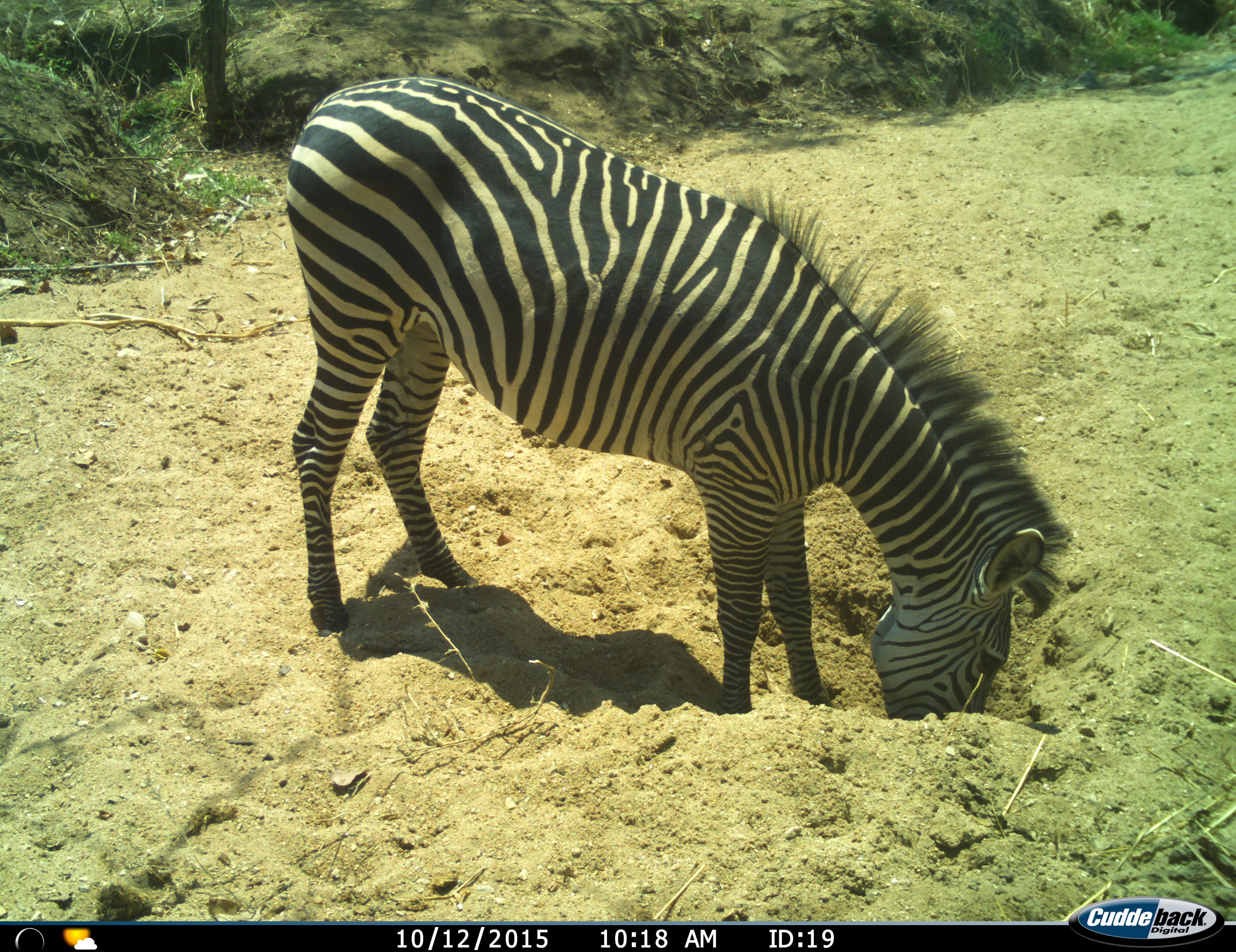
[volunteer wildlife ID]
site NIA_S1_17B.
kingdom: Animalia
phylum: Chordata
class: Mammalia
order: Perissodactyla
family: Equidae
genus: Equus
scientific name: Equus quagga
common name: plains zebra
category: zebraplains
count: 1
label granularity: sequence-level